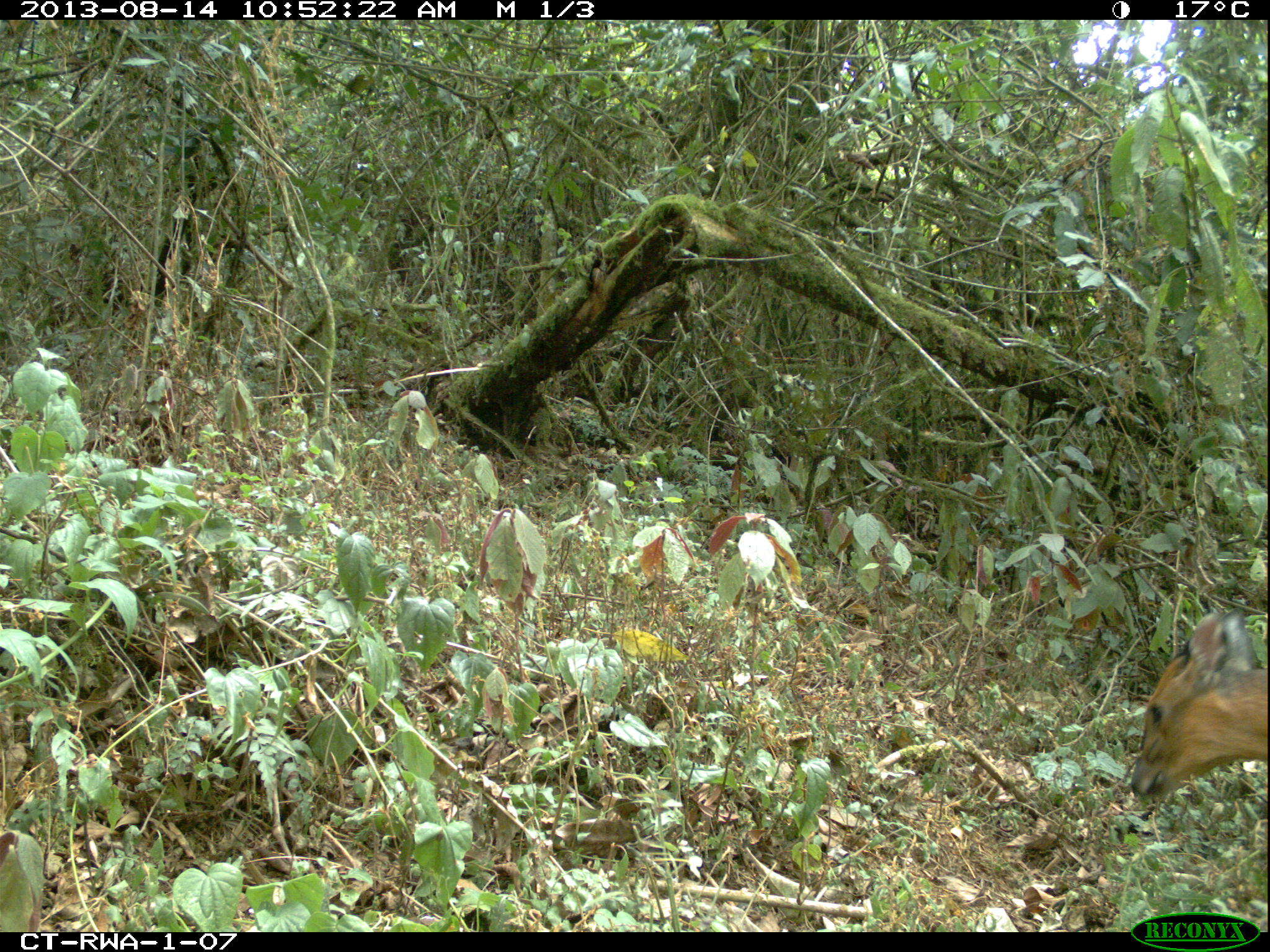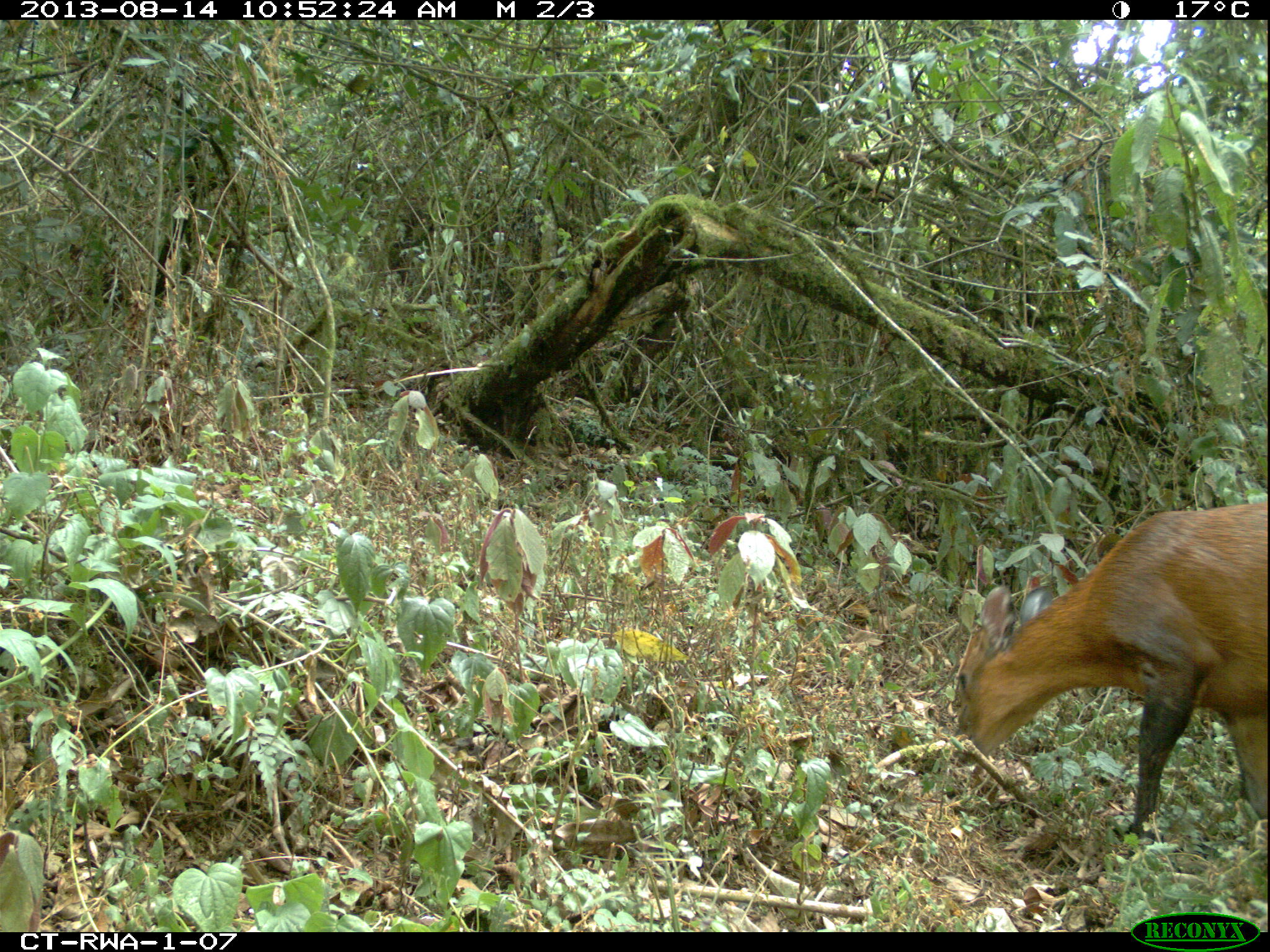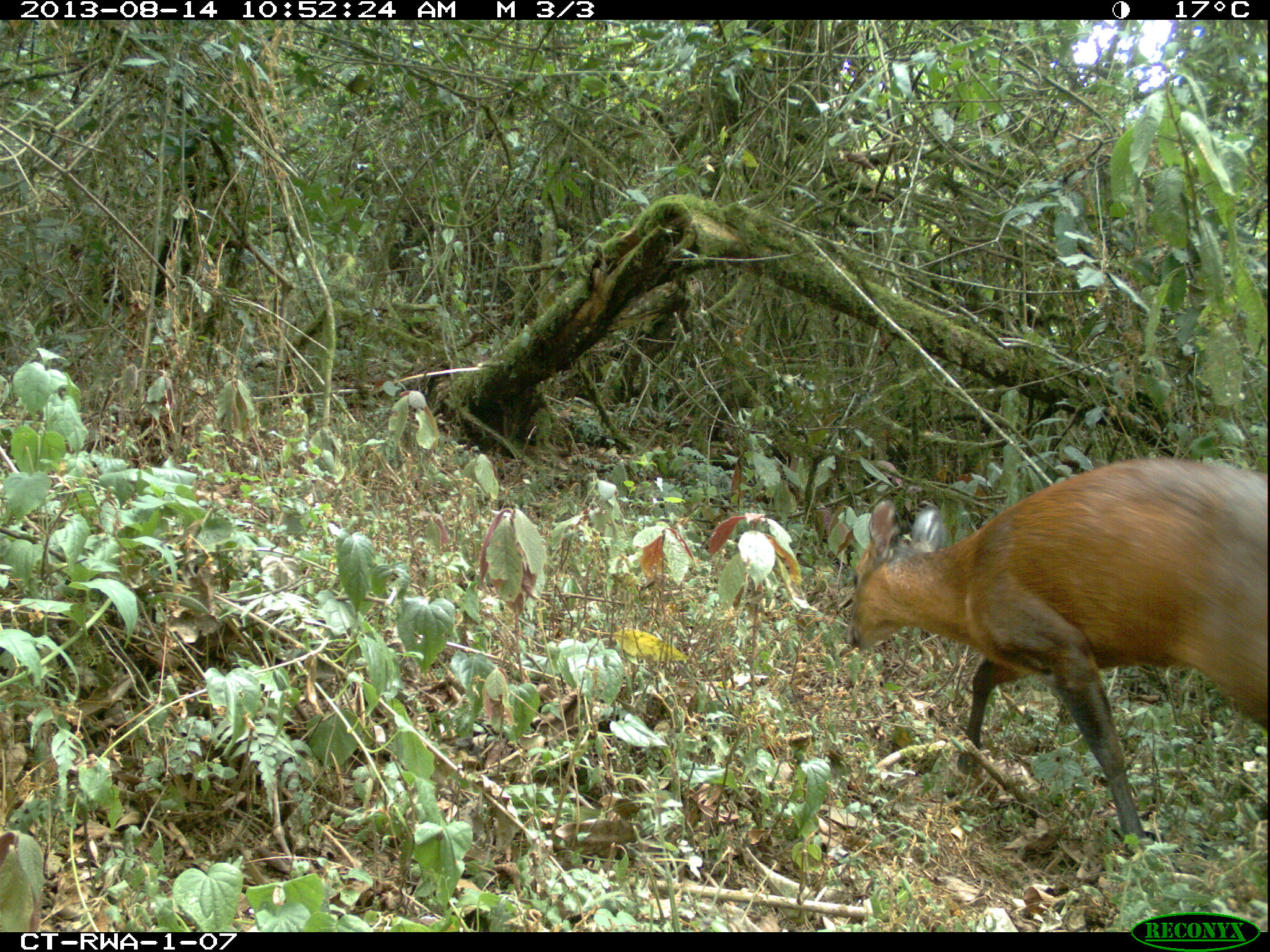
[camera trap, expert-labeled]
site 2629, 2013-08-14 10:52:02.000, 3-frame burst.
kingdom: Animalia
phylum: Chordata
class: Mammalia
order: Artiodactyla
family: Bovidae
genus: Cephalophus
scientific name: Cephalophus nigrifrons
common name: black-fronted duiker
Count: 1.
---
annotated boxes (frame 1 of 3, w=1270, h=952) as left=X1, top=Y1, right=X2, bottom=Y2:
cephalophus nigrifrons: left=1128, top=607, right=1264, bottom=805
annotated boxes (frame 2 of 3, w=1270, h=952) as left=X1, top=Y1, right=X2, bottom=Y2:
cephalophus nigrifrons: left=948, top=501, right=1264, bottom=840